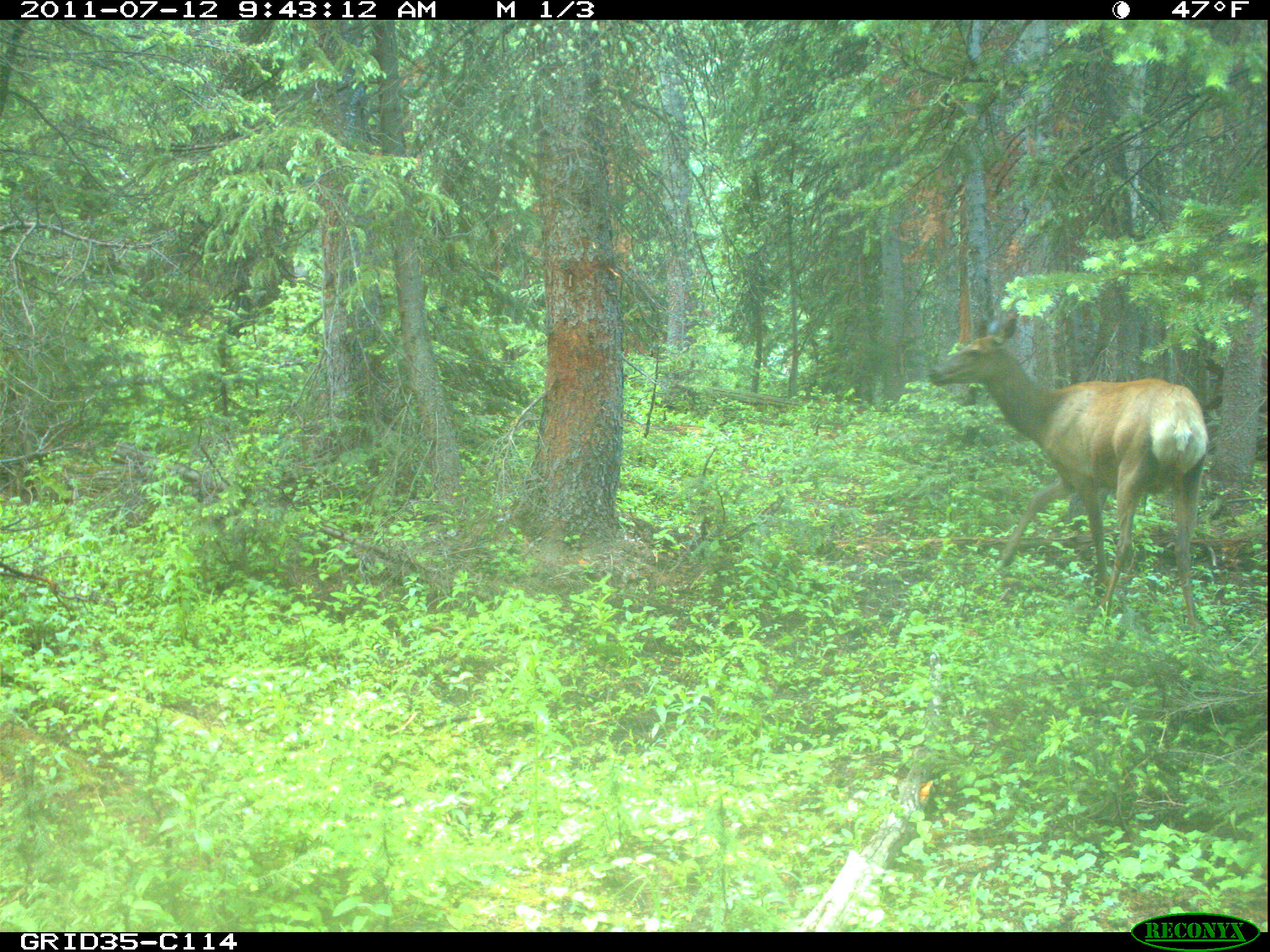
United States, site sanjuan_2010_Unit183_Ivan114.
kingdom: Animalia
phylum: Chordata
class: Mammalia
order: Artiodactyla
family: Cervidae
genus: Cervus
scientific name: Cervus elaphus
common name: red deer